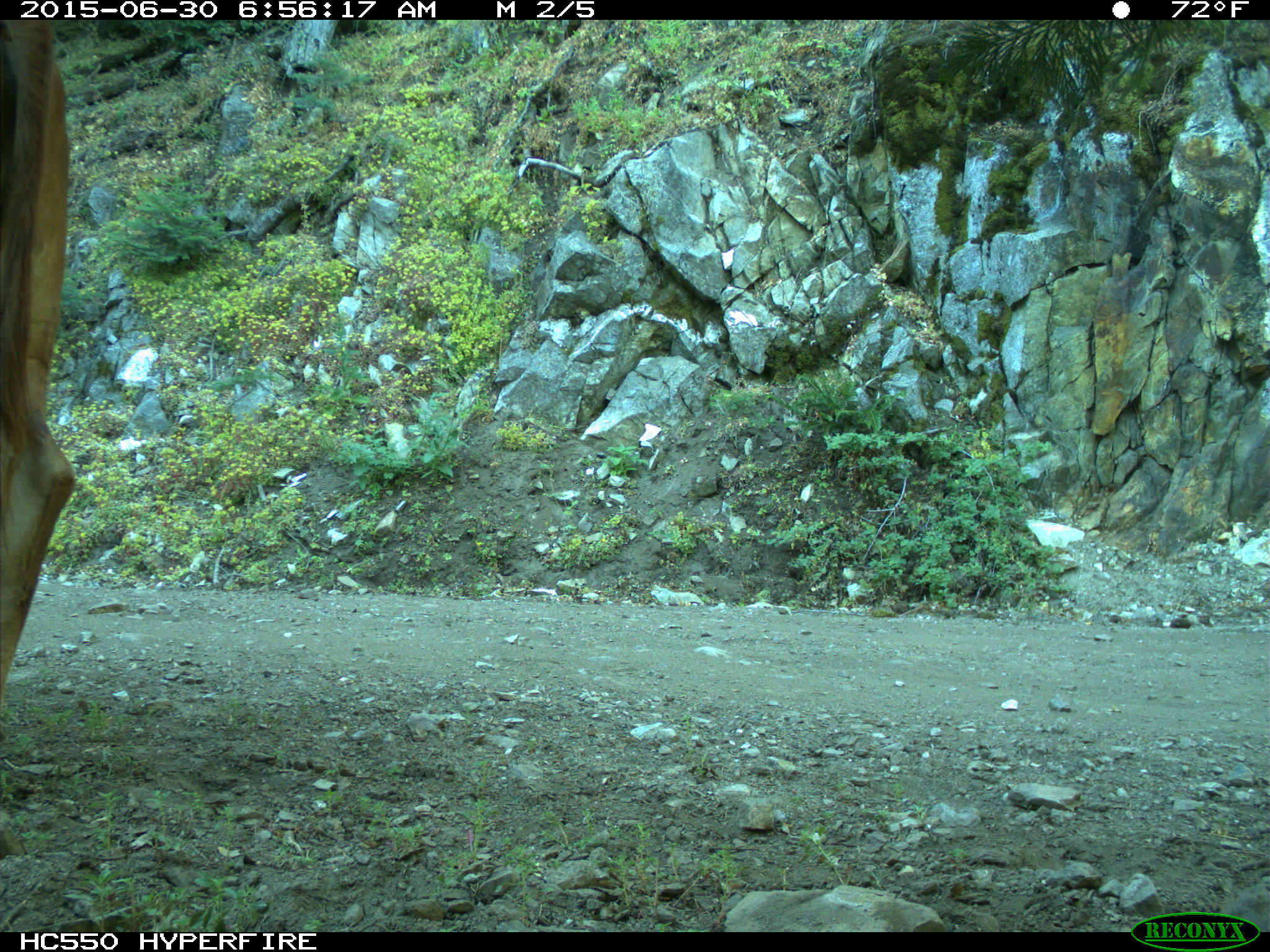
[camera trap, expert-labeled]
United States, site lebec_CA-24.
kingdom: Animalia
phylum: Chordata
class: Mammalia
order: Artiodactyla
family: Bovidae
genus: Bos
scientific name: Bos taurus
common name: domestic cow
Bos taurus (domestic cow).